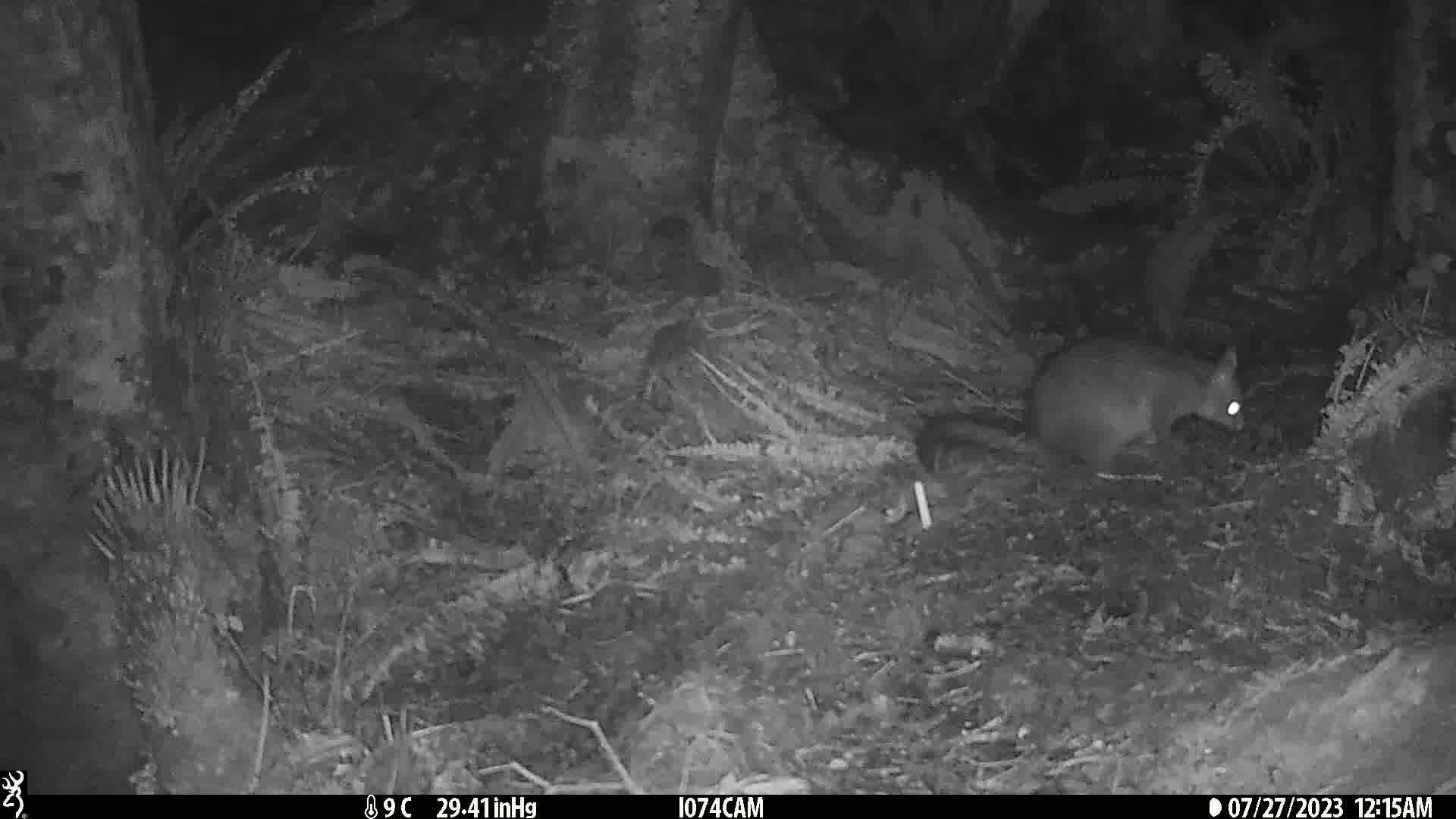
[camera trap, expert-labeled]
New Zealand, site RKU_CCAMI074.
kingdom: Animalia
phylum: Chordata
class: Mammalia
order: Diprotodontia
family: Phalangeridae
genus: Trichosurus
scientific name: Trichosurus vulpecula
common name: common brushtail possum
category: possum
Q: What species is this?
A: Possum (common brushtail possum) (Trichosurus vulpecula).